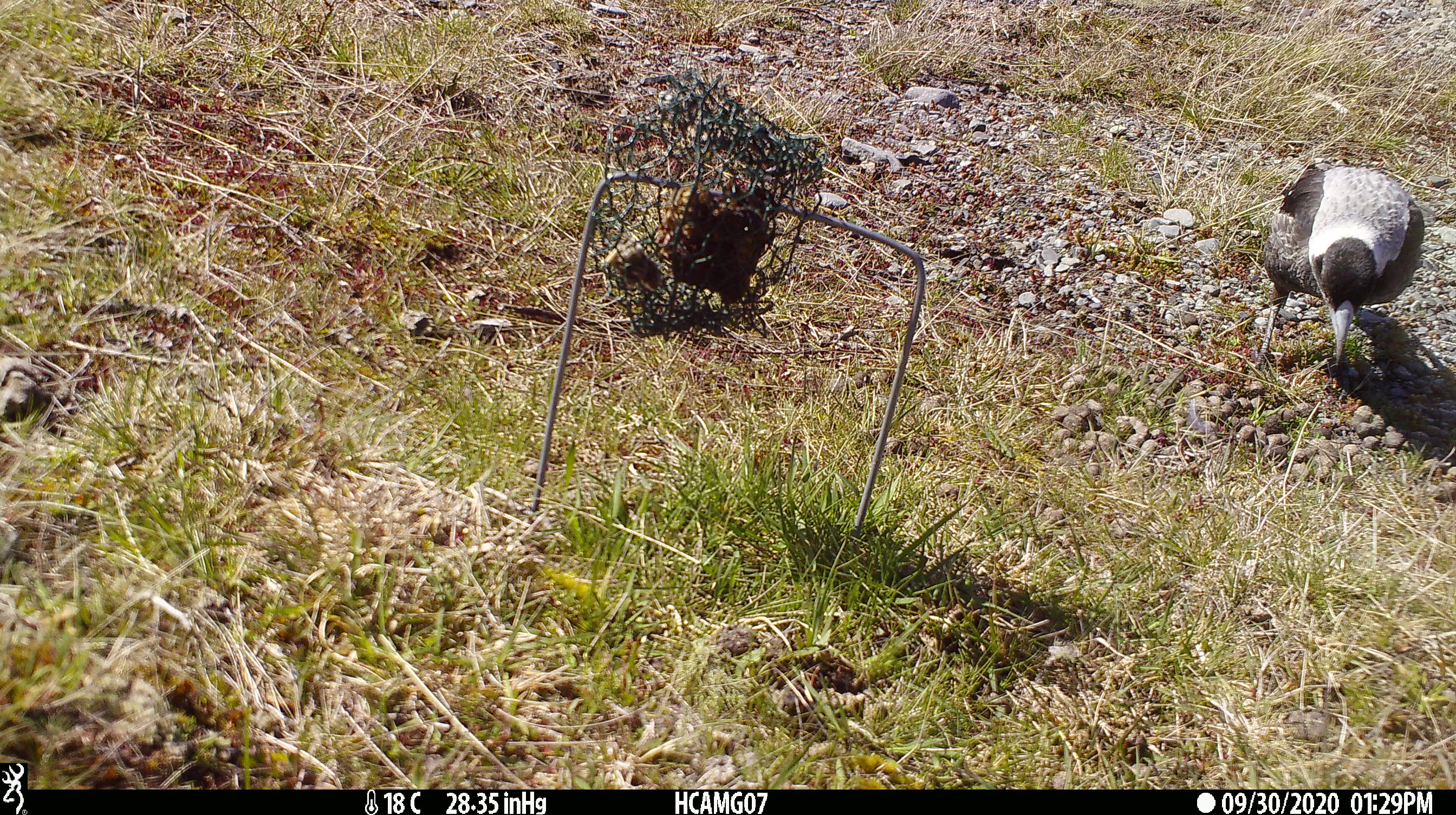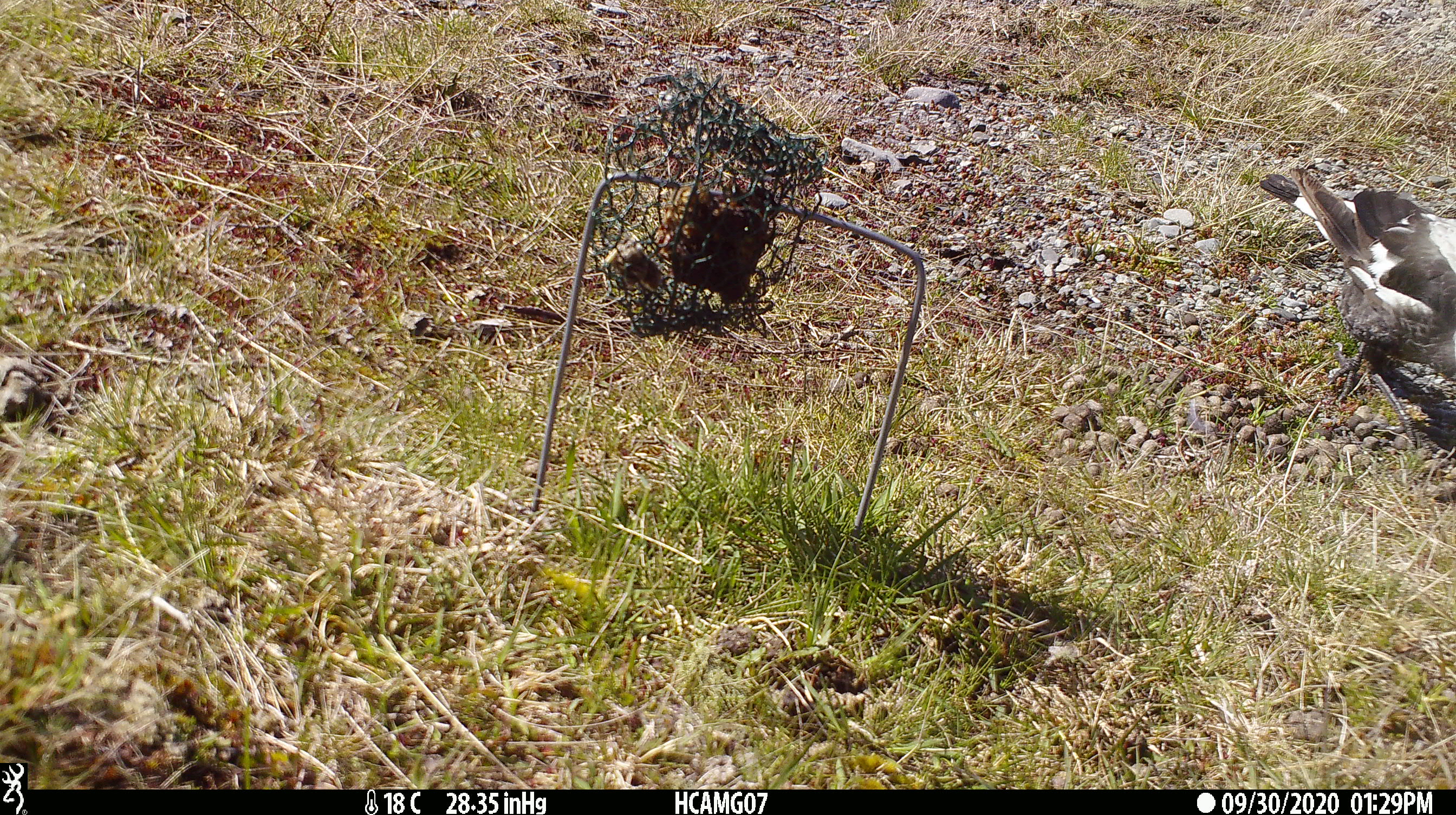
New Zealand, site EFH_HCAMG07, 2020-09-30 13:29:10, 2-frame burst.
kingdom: Animalia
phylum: Chordata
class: Aves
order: Passeriformes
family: Artamidae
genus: Gymnorhina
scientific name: Gymnorhina tibicen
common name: australian magpie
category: magpie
Magpie (australian magpie) (Gymnorhina tibicen).